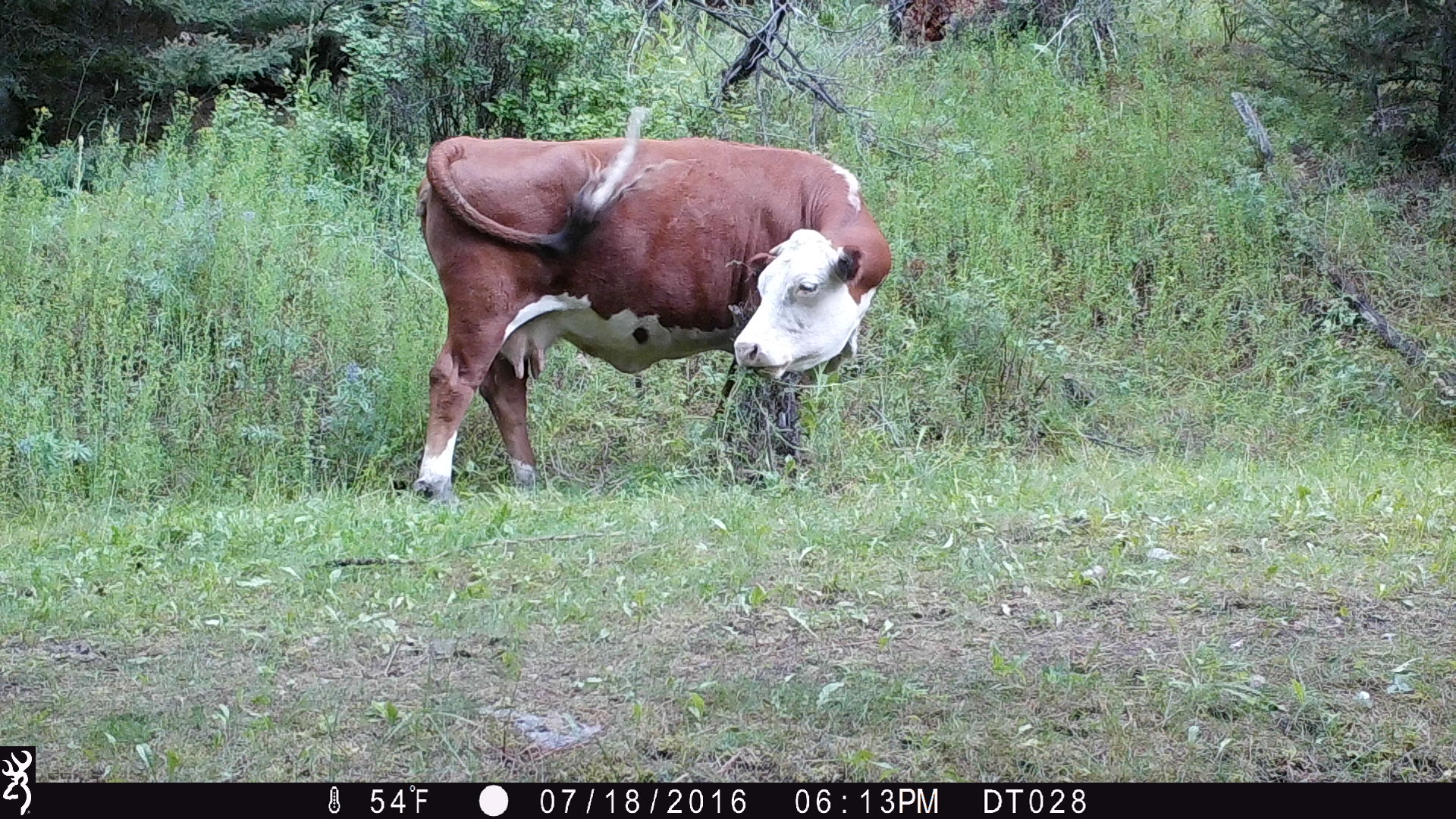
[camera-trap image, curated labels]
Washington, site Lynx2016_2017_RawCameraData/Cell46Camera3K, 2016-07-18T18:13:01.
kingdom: Animalia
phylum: Chordata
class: Mammalia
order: Artiodactyla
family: Bovidae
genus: Bos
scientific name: Bos taurus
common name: domestic cattle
Domestic cattle (Bos taurus). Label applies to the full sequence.